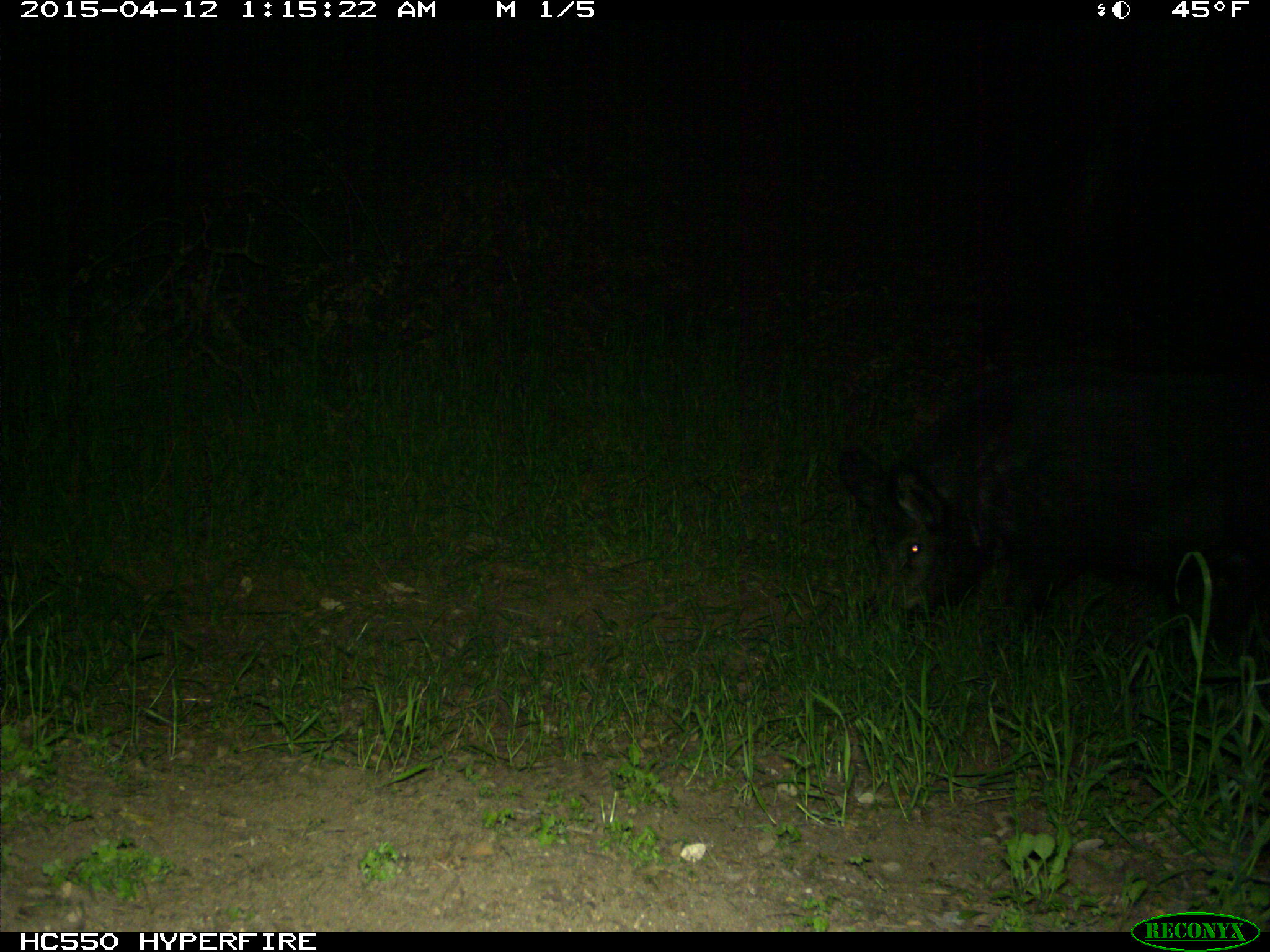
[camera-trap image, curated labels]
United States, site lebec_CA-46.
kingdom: Animalia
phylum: Chordata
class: Mammalia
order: Artiodactyla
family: Suidae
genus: Sus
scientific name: Sus scrofa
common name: wild boar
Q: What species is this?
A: Sus scrofa (wild boar).